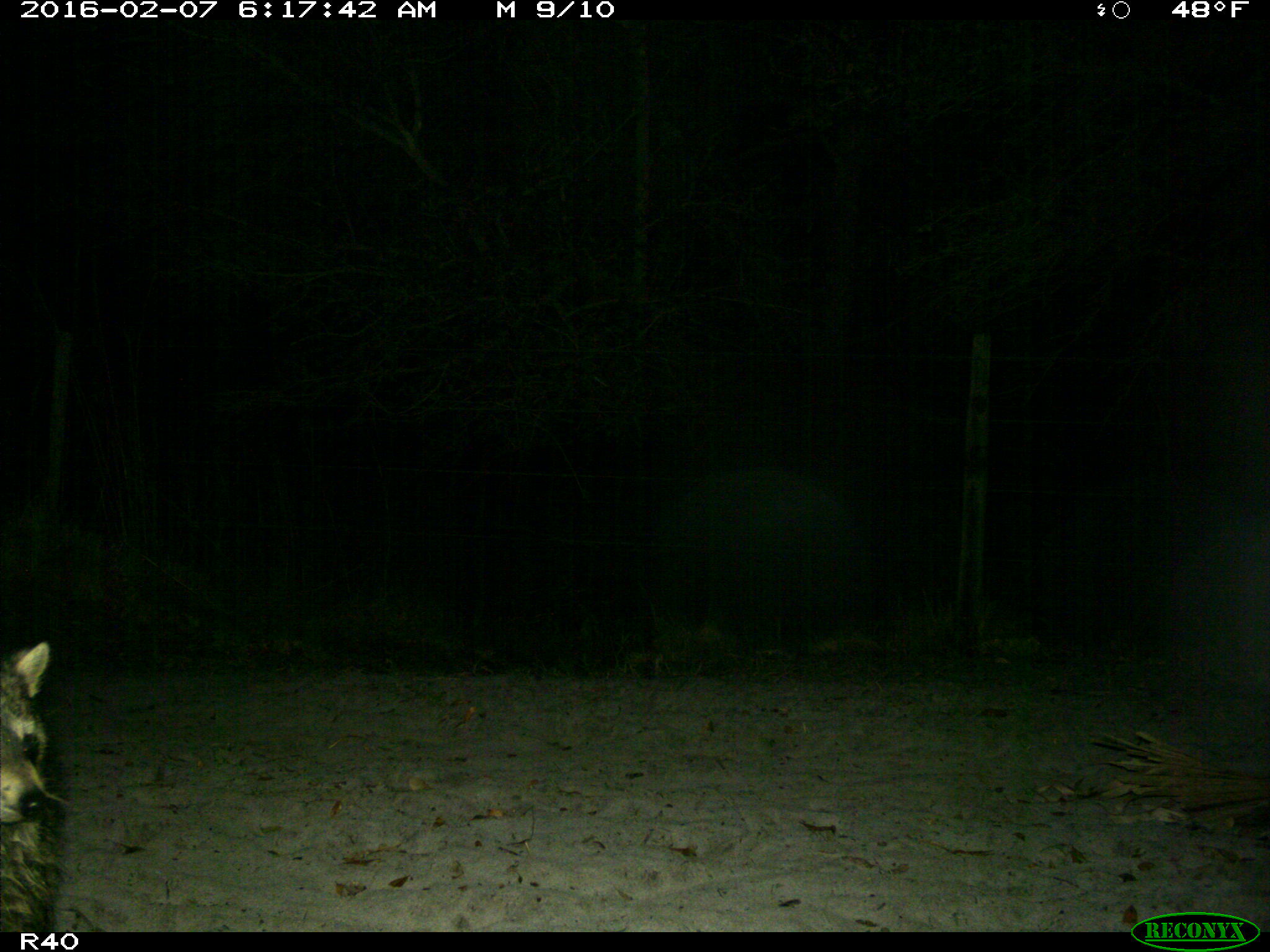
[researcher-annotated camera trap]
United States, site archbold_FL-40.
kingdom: Animalia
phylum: Chordata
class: Mammalia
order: Carnivora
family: Procyonidae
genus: Procyon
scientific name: Procyon lotor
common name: common raccoon